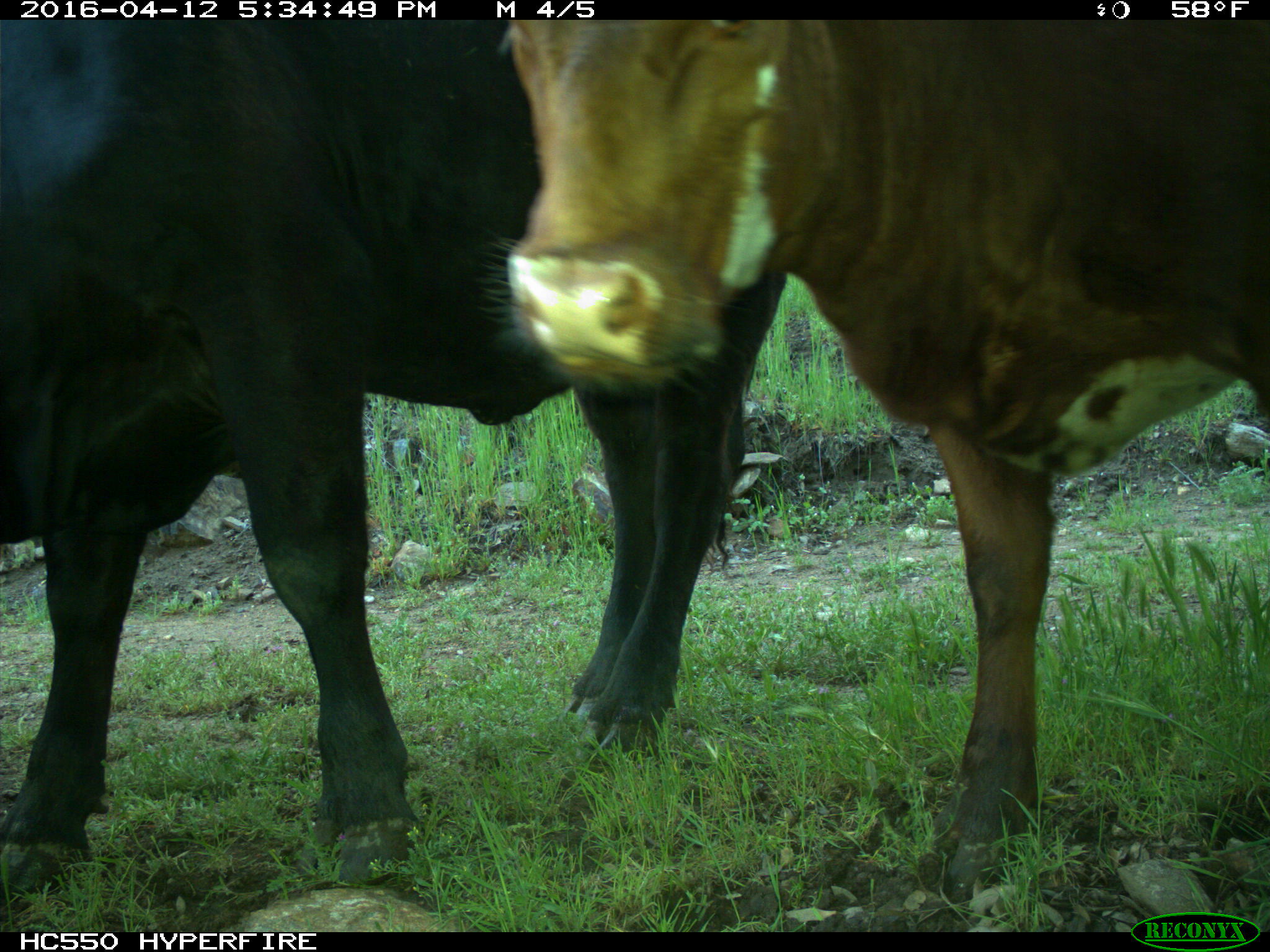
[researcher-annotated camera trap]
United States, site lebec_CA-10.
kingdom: Animalia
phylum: Chordata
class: Mammalia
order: Artiodactyla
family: Bovidae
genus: Bos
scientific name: Bos taurus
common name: domestic cow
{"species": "Bos taurus (domestic cow)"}